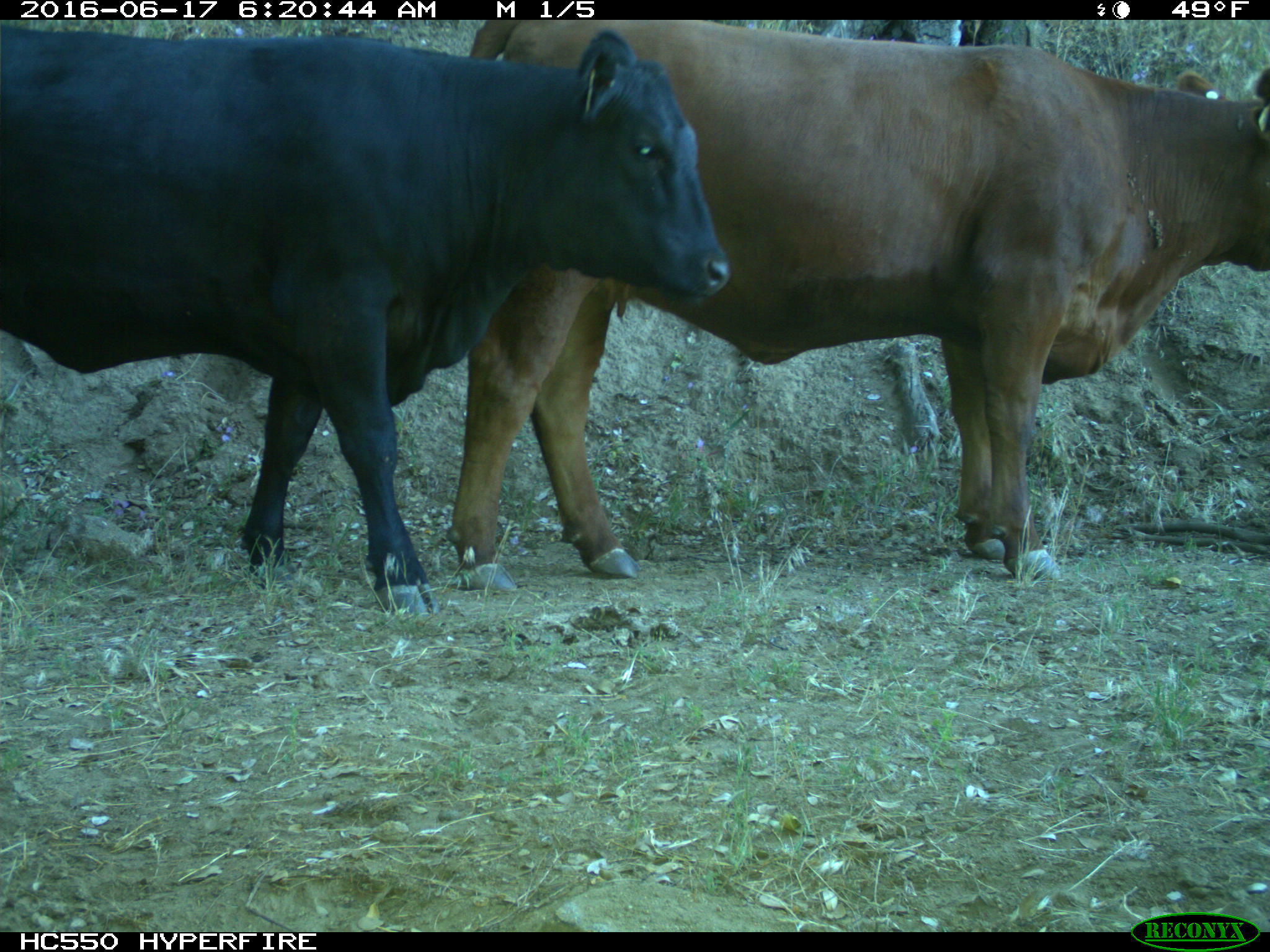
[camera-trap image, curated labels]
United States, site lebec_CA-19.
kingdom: Animalia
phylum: Chordata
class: Mammalia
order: Artiodactyla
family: Bovidae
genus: Bos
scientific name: Bos taurus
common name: domestic cow